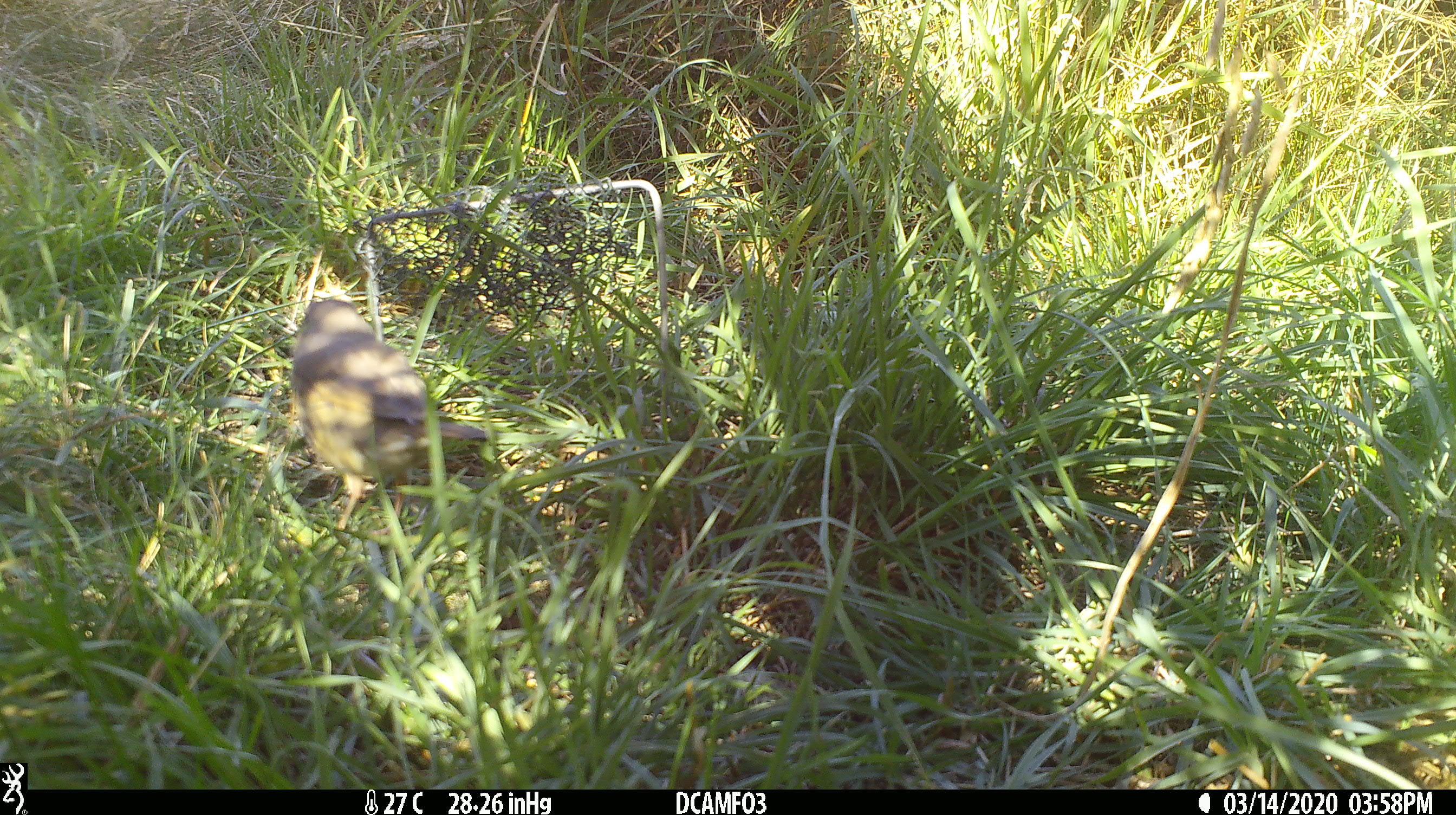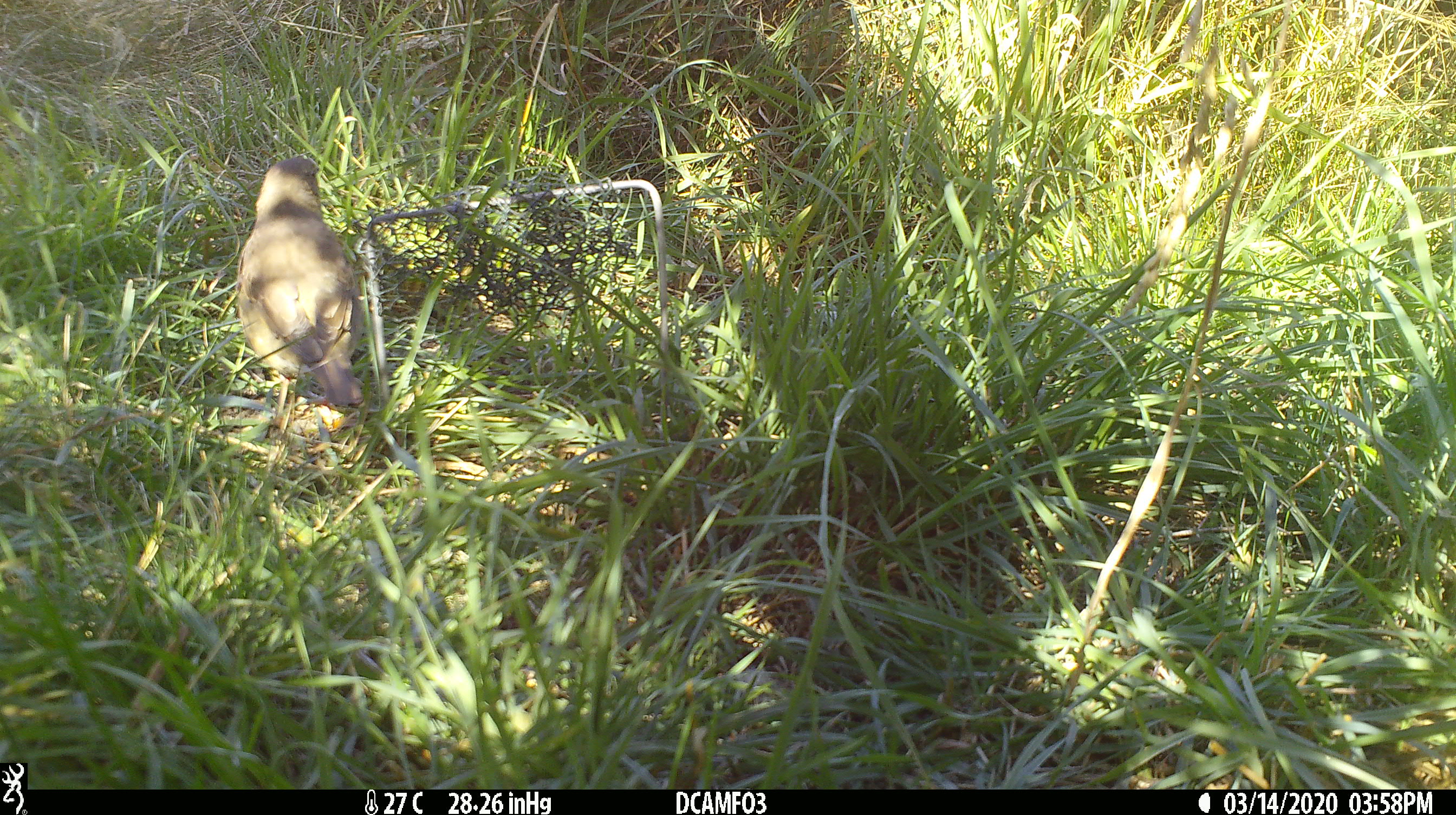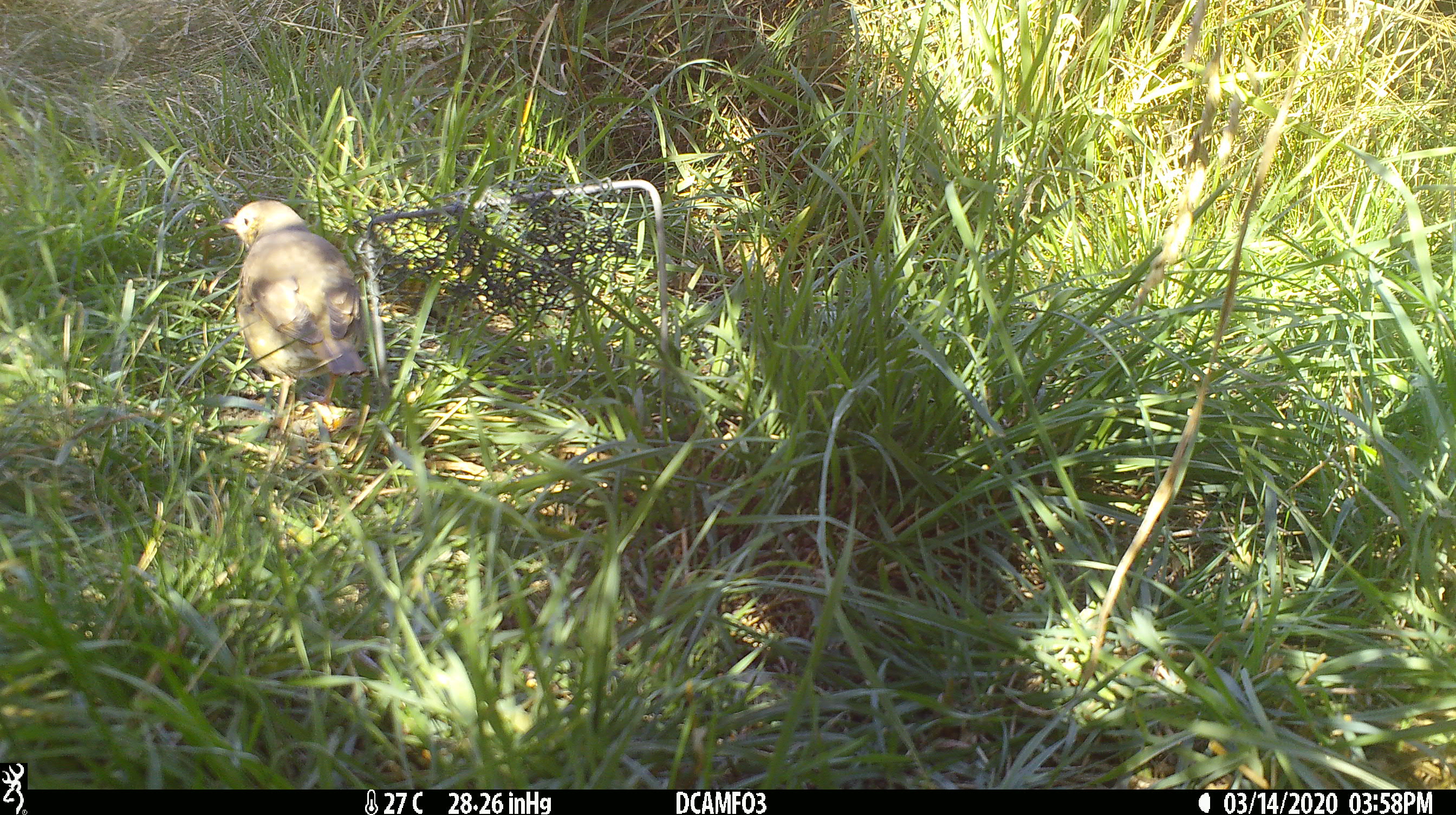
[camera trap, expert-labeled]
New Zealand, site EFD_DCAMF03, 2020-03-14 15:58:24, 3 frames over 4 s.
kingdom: Animalia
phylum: Chordata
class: Aves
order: Passeriformes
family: Turdidae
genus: Turdus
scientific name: Turdus philomelos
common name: song thrush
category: thrush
Thrush (song thrush) (Turdus philomelos).